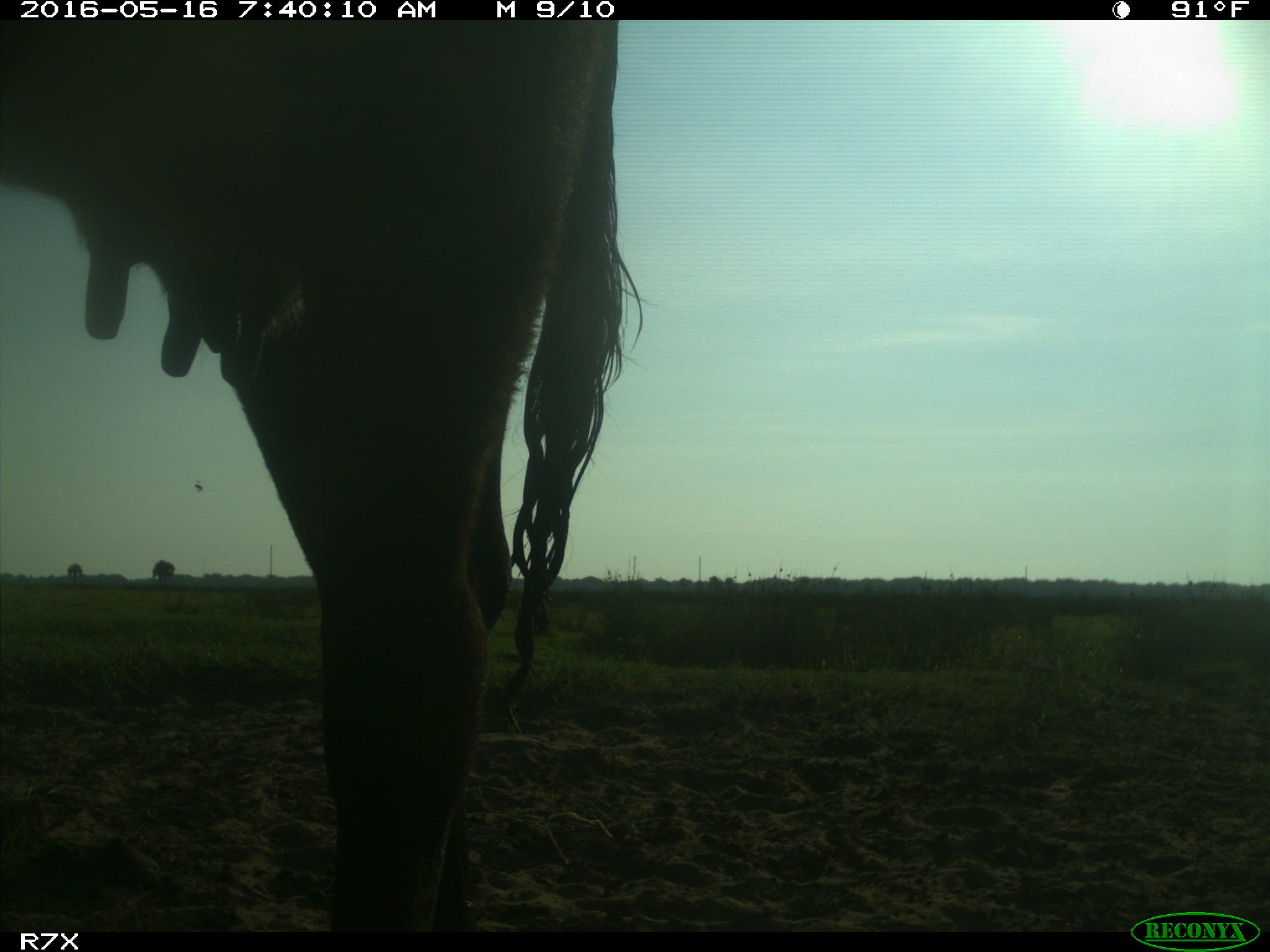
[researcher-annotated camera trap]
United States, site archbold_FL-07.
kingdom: Animalia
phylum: Chordata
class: Mammalia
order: Artiodactyla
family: Bovidae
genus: Bos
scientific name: Bos taurus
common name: domestic cow